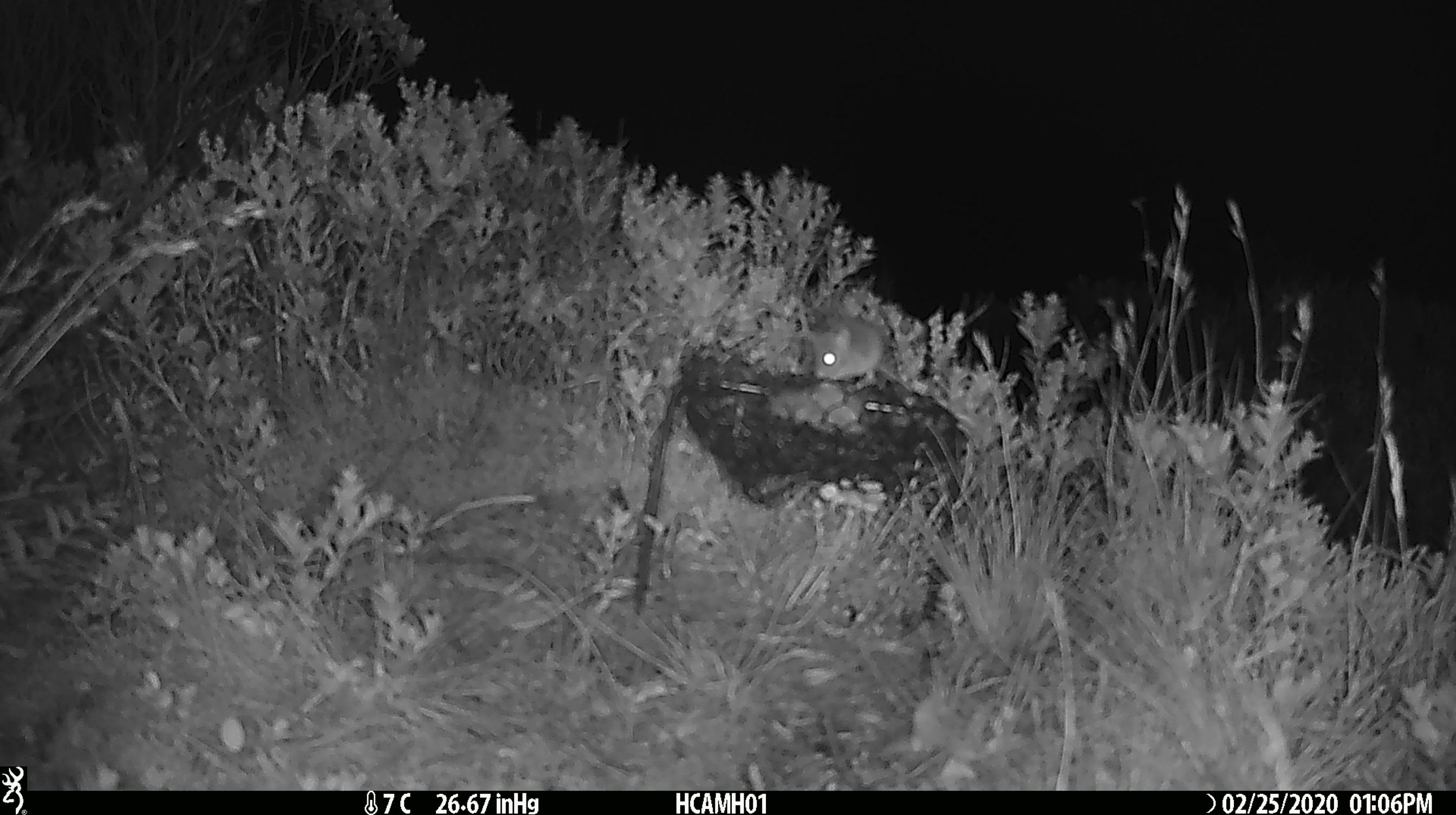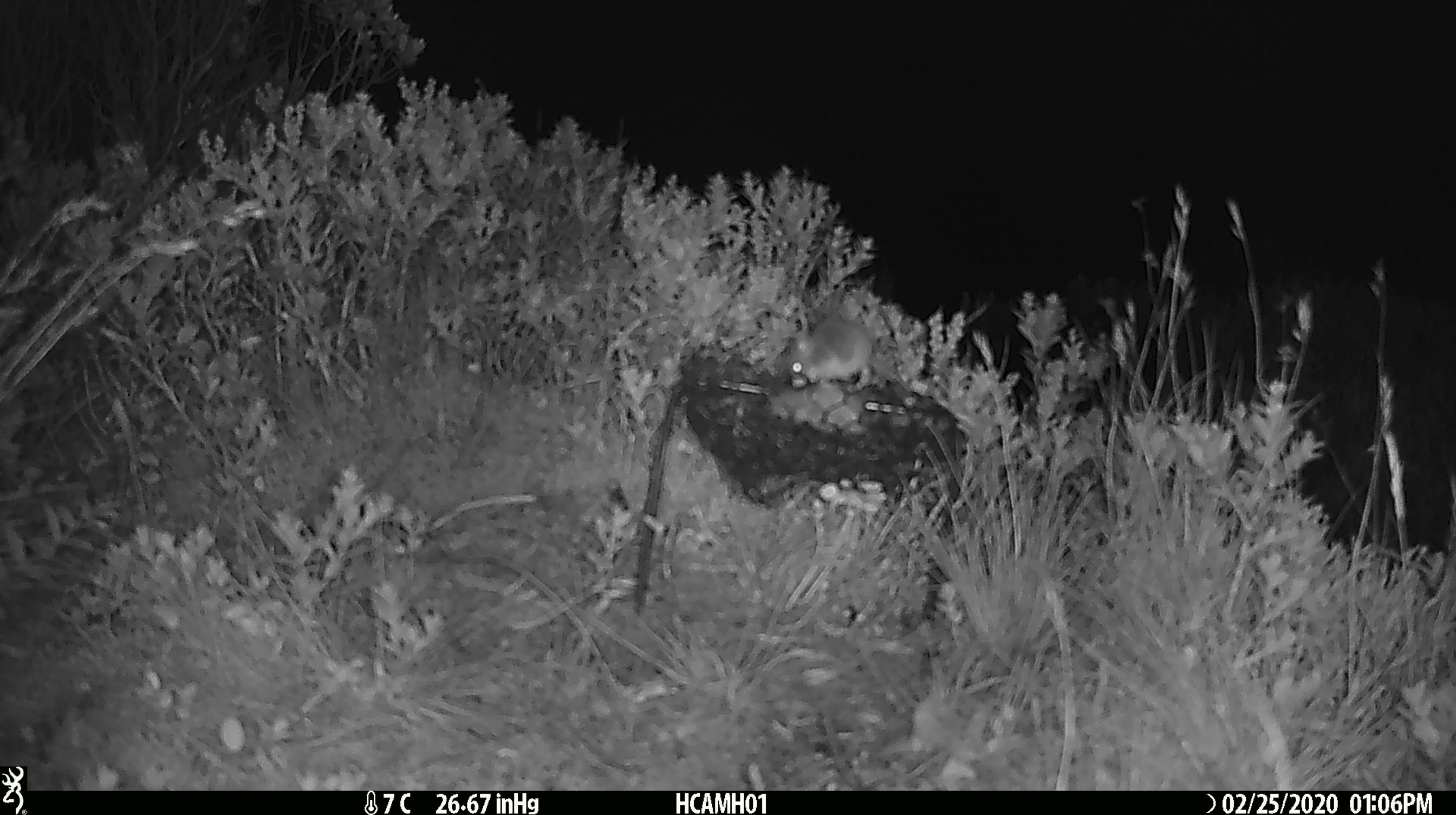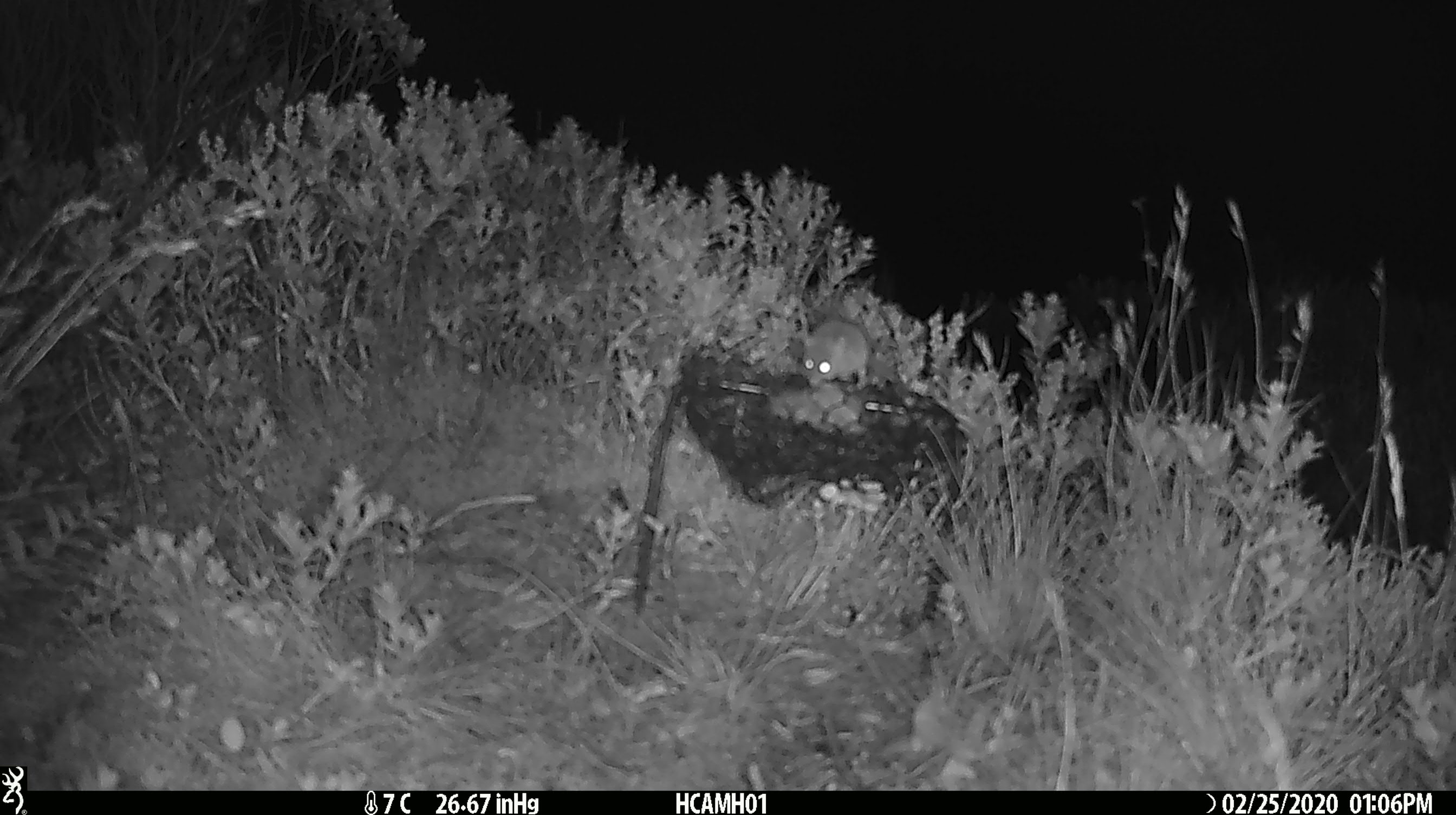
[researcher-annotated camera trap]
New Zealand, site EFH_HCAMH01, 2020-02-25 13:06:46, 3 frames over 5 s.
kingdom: Animalia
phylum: Chordata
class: Mammalia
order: Rodentia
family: Muridae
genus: Mus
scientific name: Mus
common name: mouse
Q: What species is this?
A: Mouse (Mus).